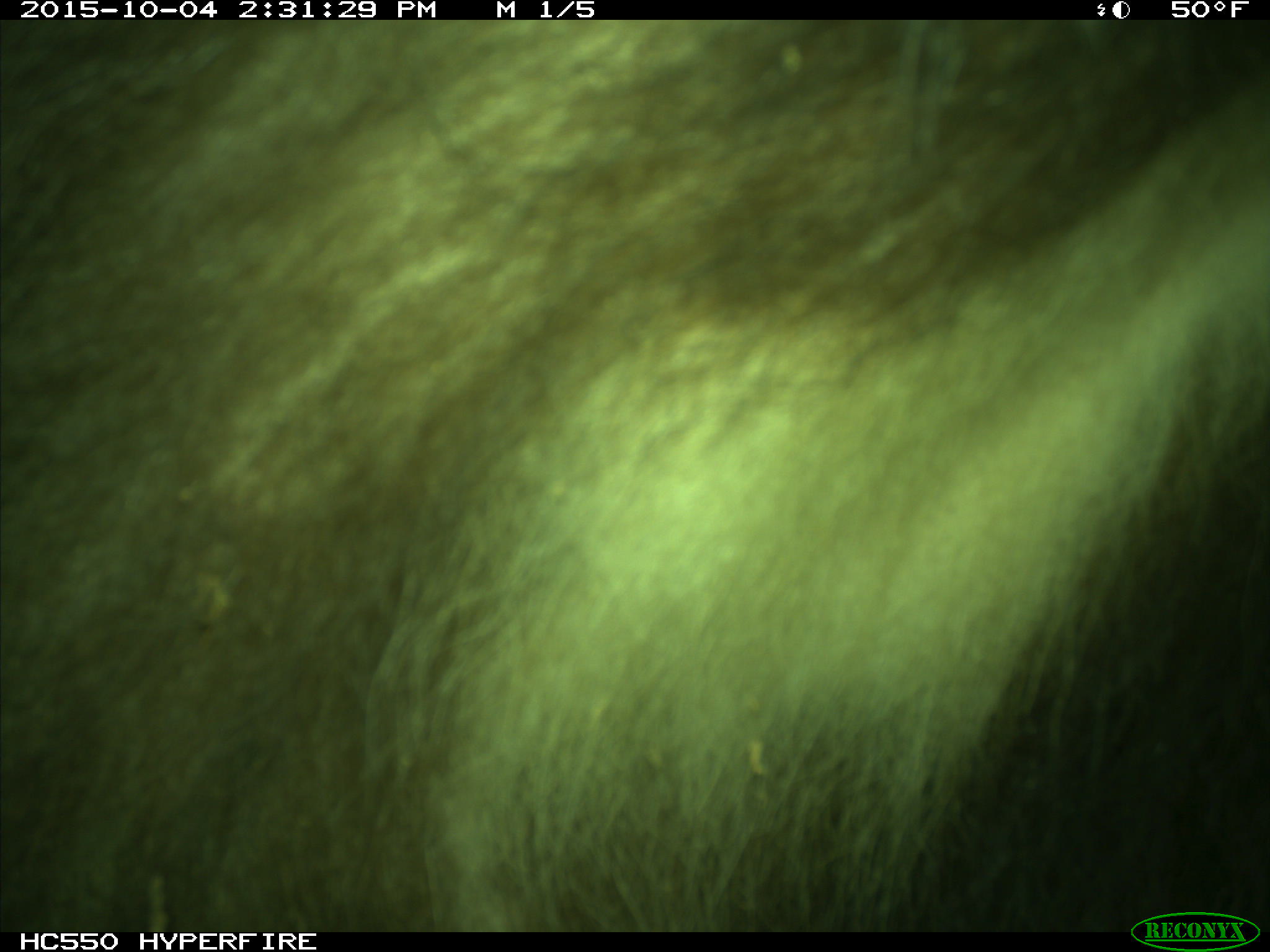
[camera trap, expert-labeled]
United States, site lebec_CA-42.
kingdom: Animalia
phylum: Chordata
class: Mammalia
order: Carnivora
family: Ursidae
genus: Ursus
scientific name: Ursus americanus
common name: american black bear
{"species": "Ursus americanus (american black bear)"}